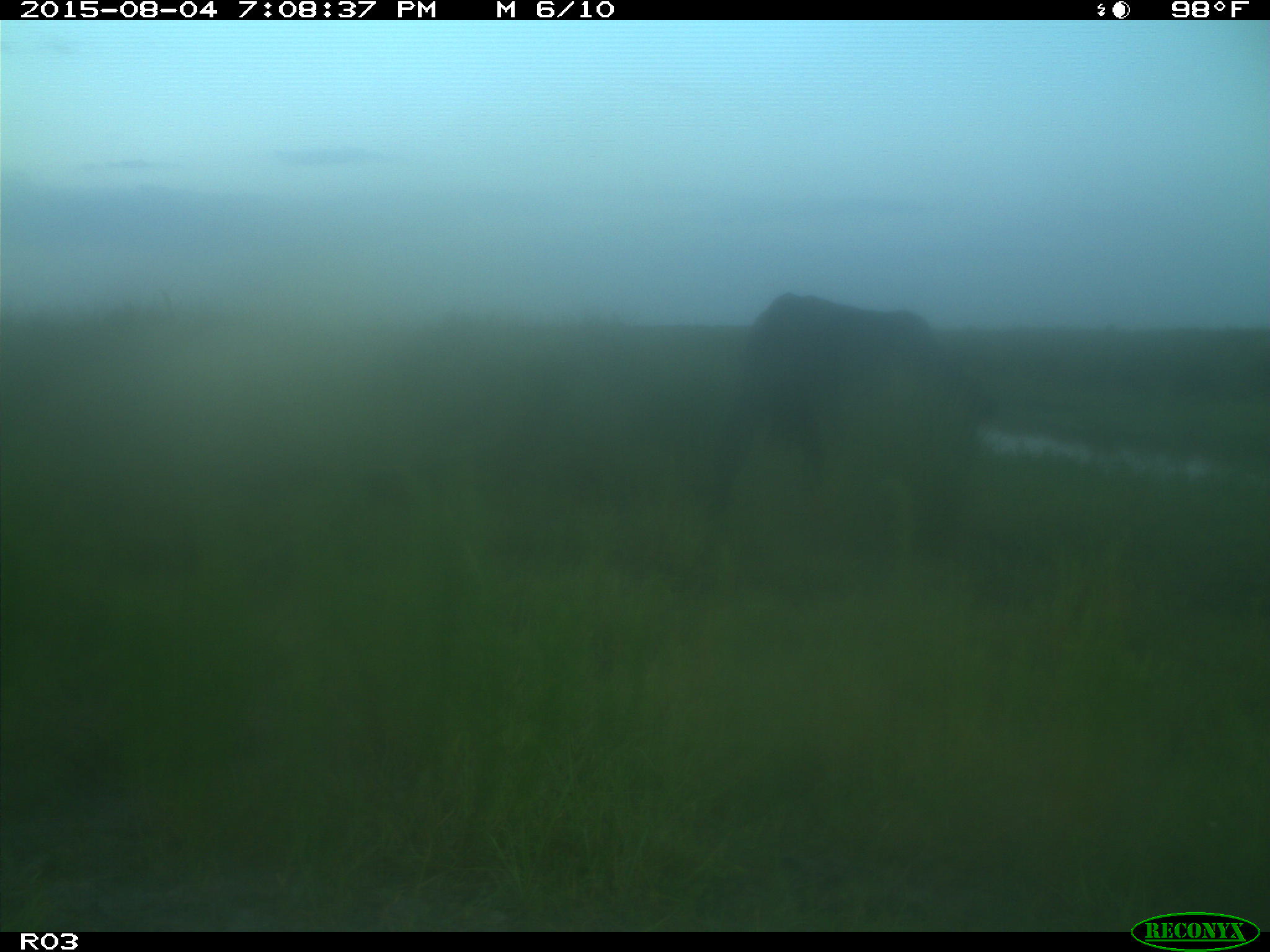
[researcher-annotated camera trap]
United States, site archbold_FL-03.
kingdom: Animalia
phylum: Chordata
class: Mammalia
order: Artiodactyla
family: Bovidae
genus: Bos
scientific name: Bos taurus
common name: domestic cow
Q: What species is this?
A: Bos taurus (domestic cow).